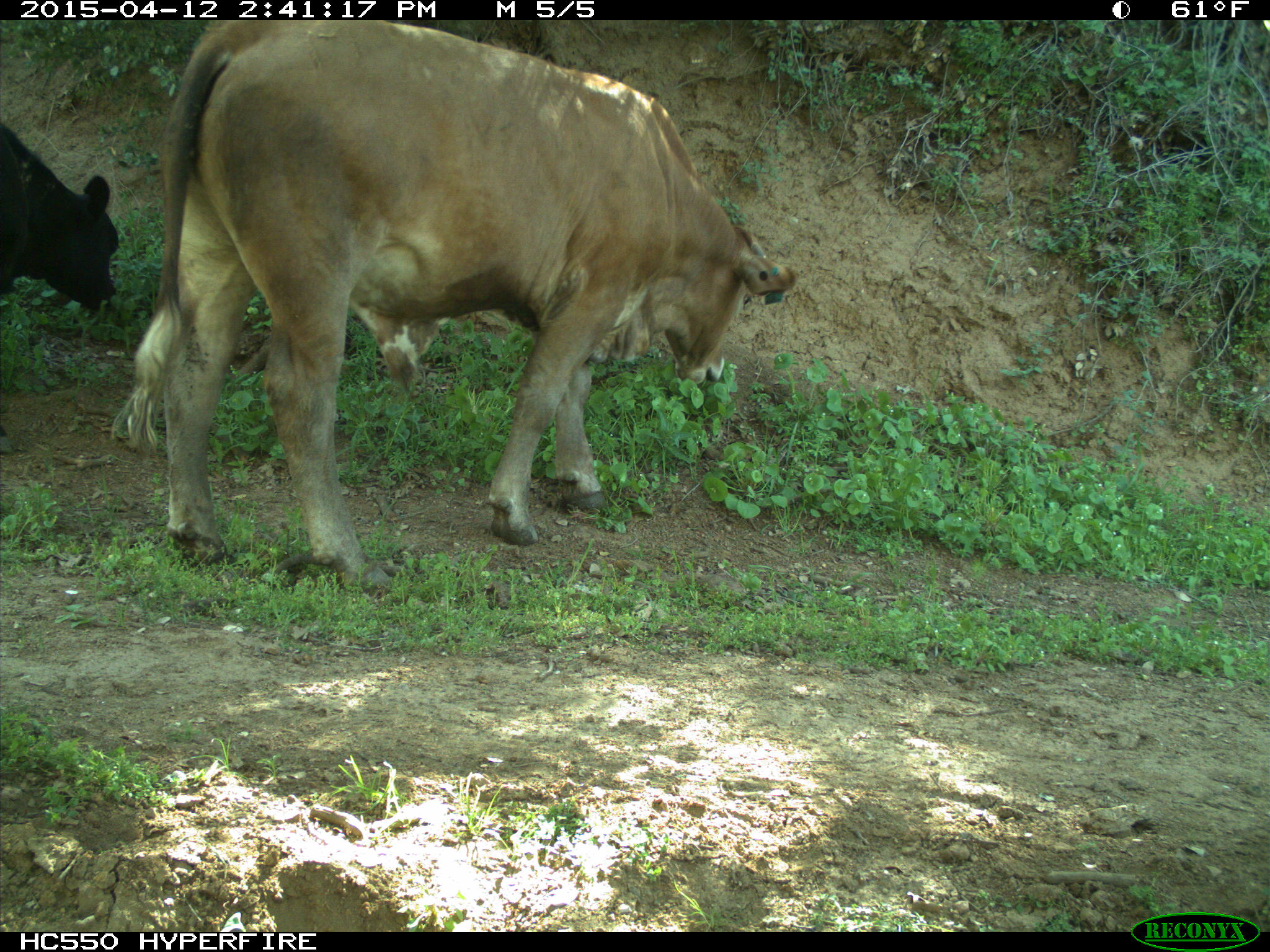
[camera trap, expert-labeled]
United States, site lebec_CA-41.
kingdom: Animalia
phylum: Chordata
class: Mammalia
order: Artiodactyla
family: Bovidae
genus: Bos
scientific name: Bos taurus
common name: domestic cow